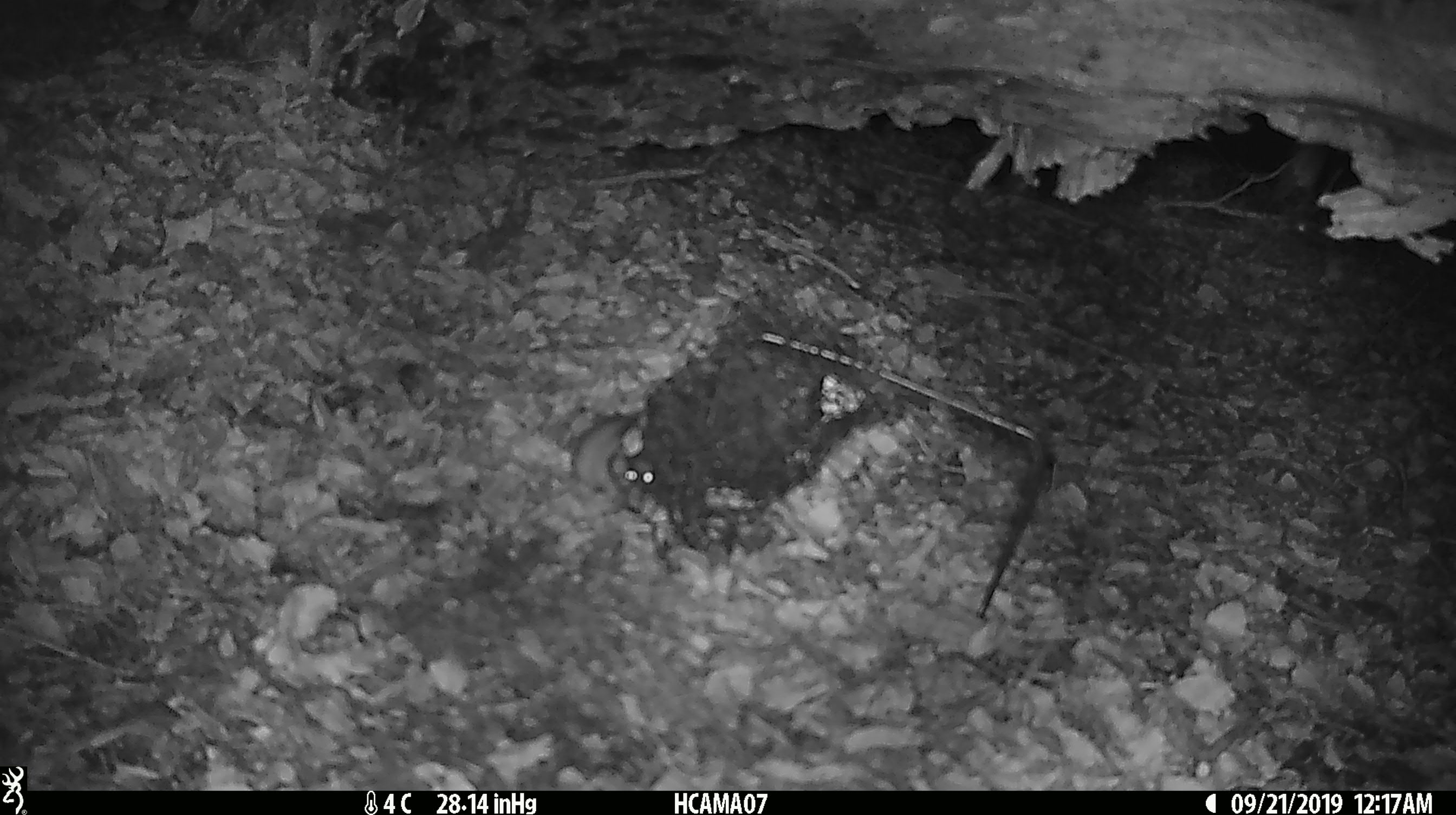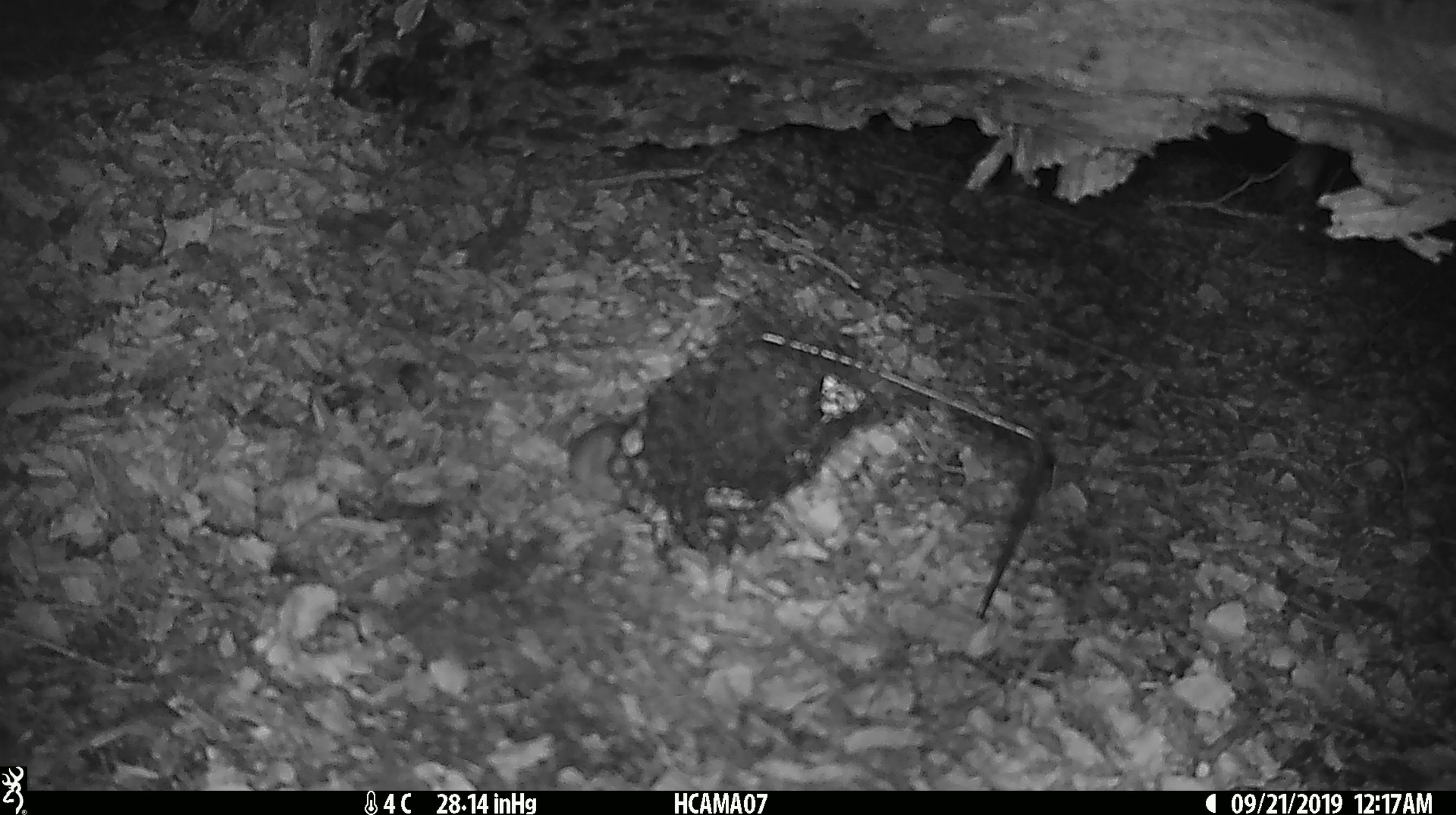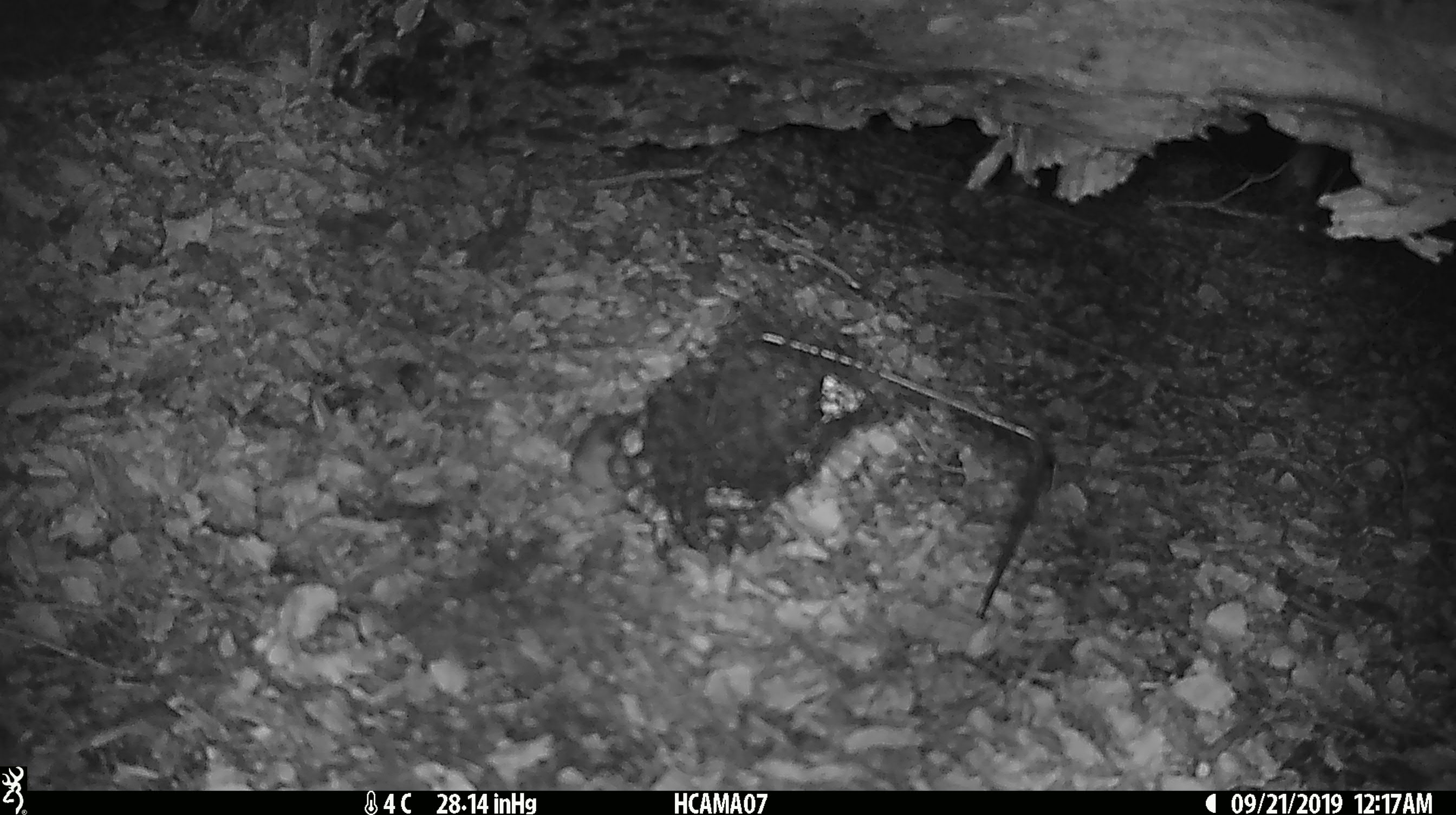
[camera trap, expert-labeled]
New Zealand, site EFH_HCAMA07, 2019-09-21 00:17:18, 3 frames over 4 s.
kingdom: Animalia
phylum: Chordata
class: Mammalia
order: Rodentia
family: Muridae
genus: Mus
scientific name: Mus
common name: mouse